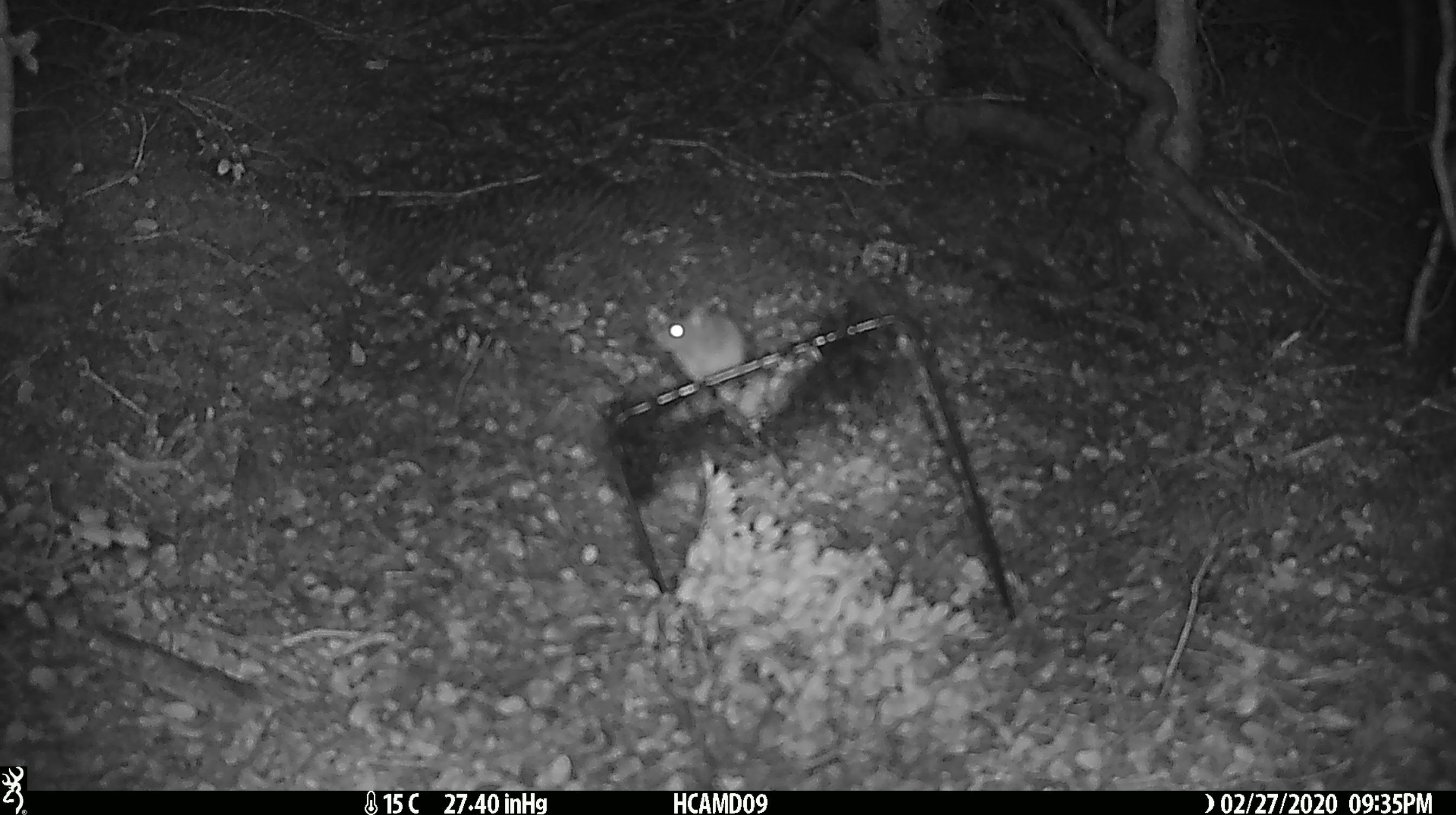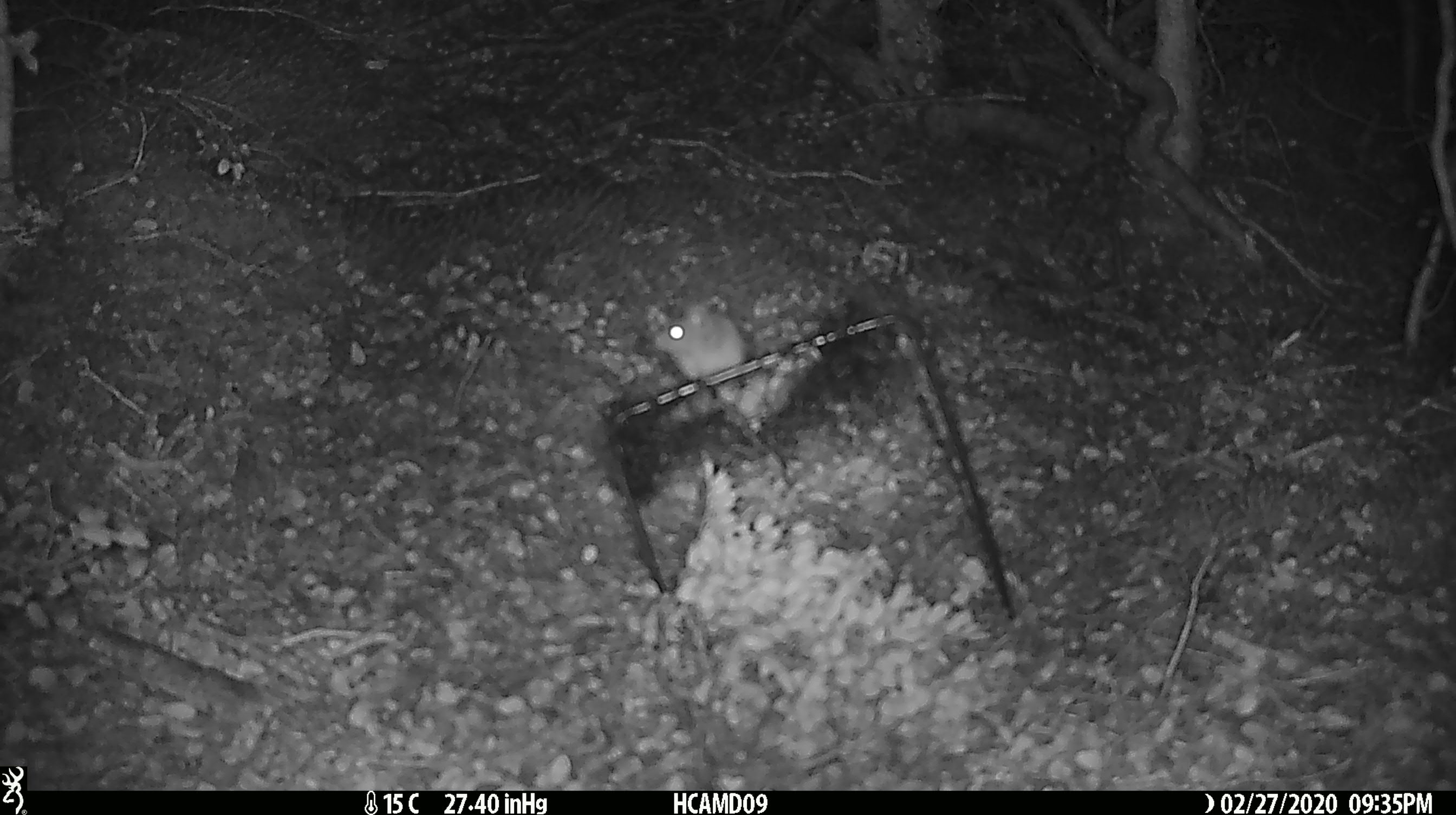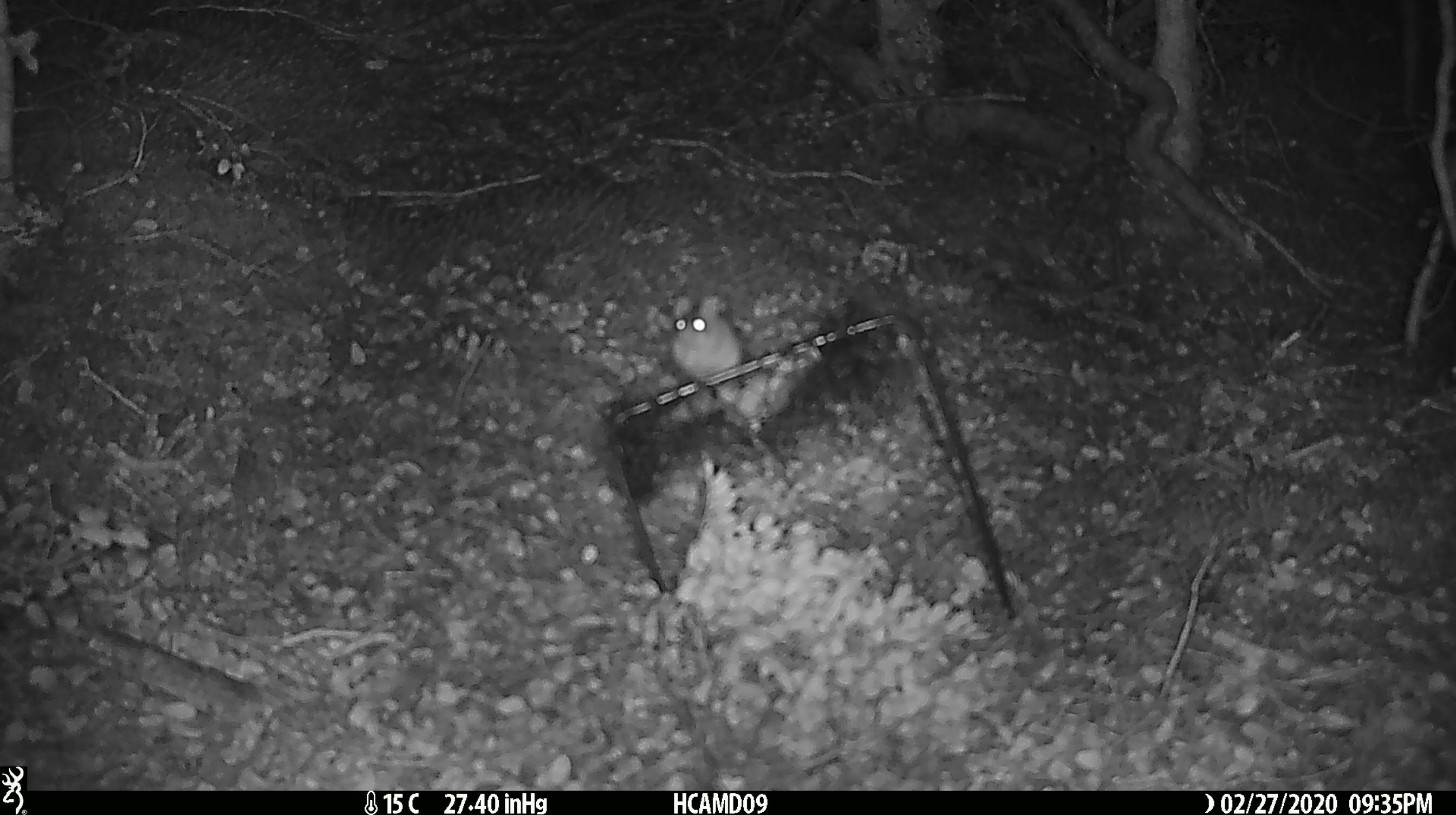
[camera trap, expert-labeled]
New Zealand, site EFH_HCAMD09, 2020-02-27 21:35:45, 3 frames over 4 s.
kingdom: Animalia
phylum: Chordata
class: Mammalia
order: Rodentia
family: Muridae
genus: Mus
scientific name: Mus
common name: mouse